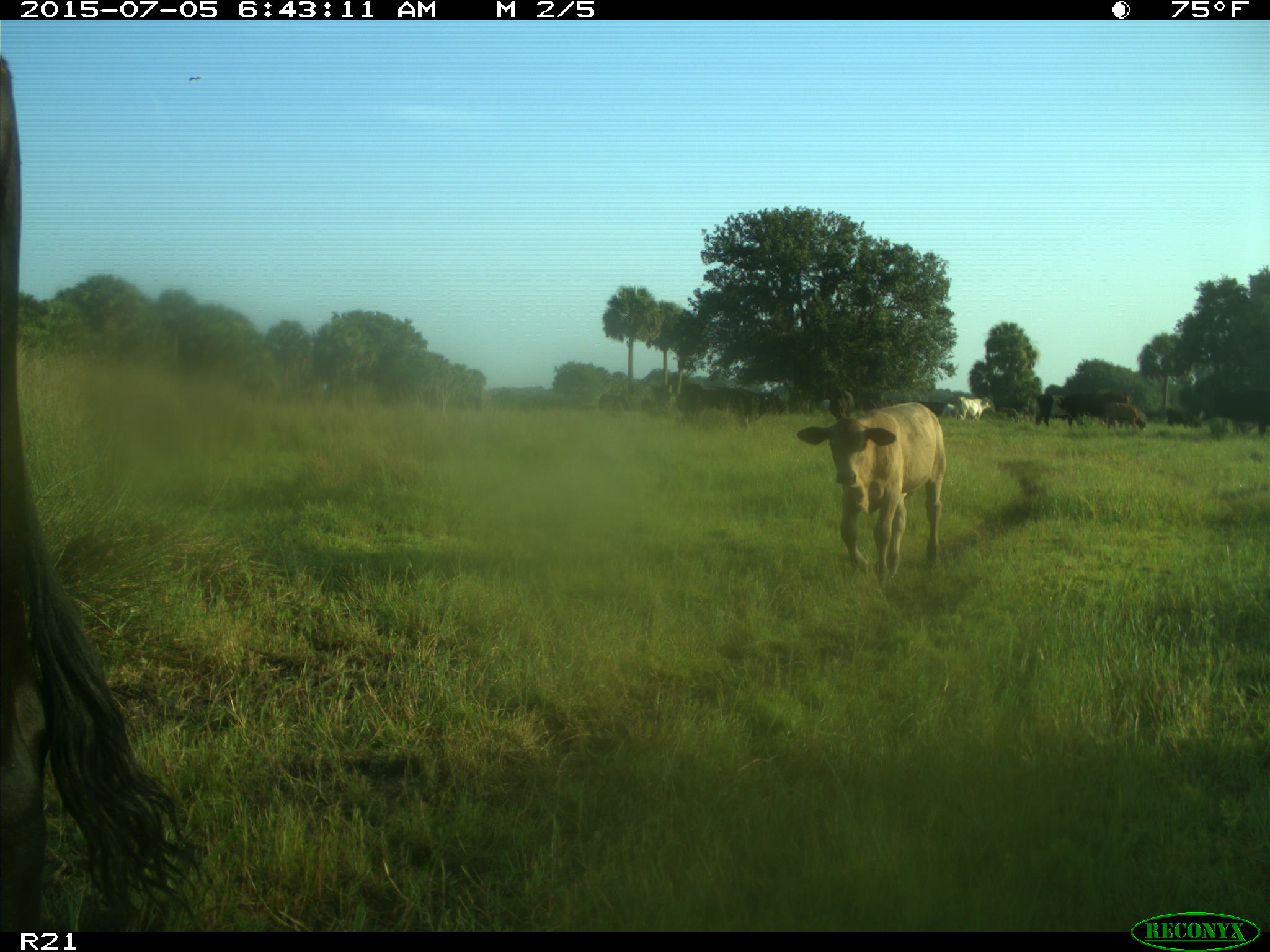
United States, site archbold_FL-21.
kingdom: Animalia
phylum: Chordata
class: Mammalia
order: Artiodactyla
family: Bovidae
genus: Bos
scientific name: Bos taurus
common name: domestic cow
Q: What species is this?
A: Bos taurus (domestic cow).